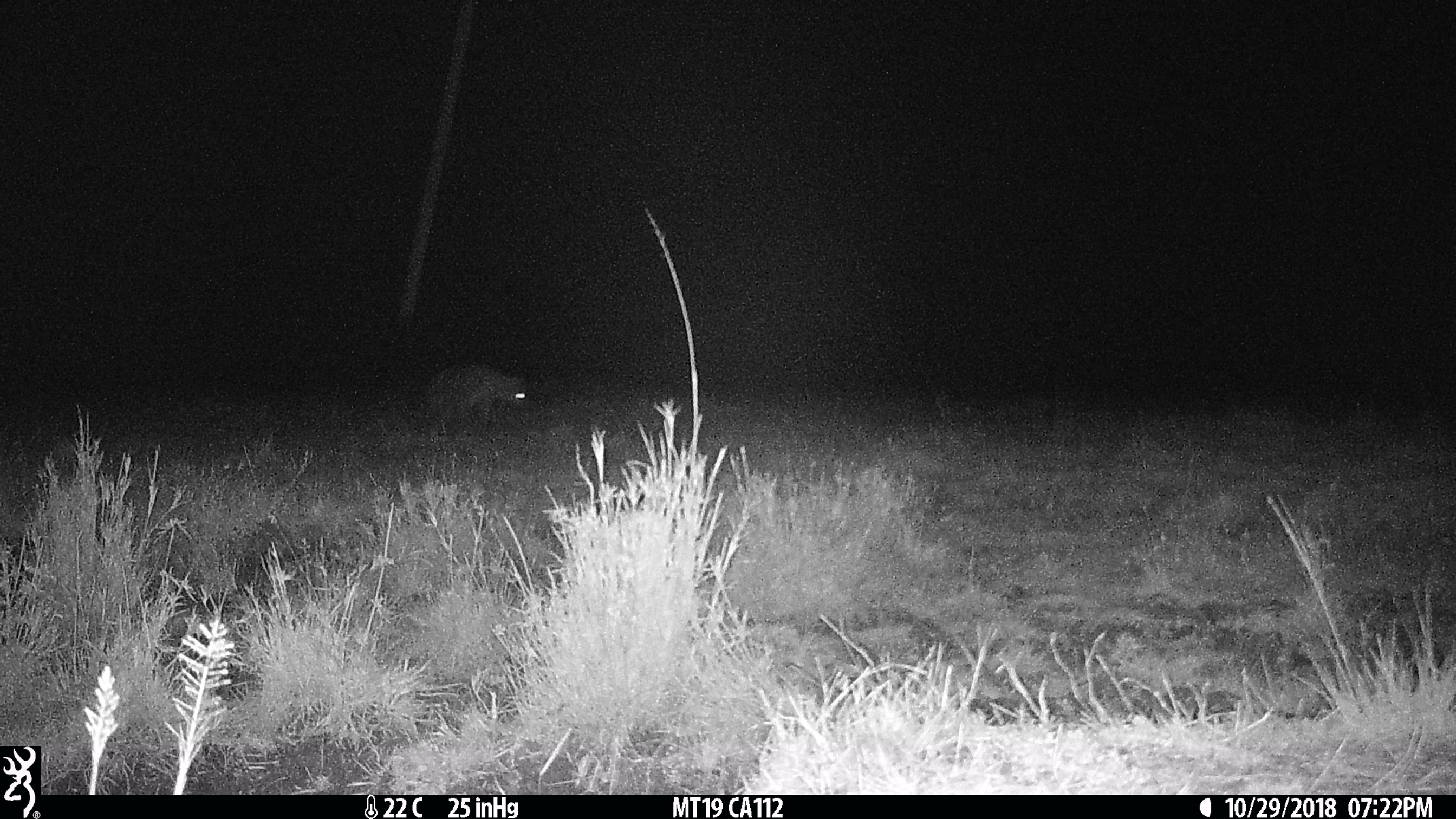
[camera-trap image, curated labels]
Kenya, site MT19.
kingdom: Animalia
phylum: Chordata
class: Mammalia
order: Carnivora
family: Hyaenidae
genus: Crocuta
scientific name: Crocuta crocuta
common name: spotted hyena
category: hyena spotted